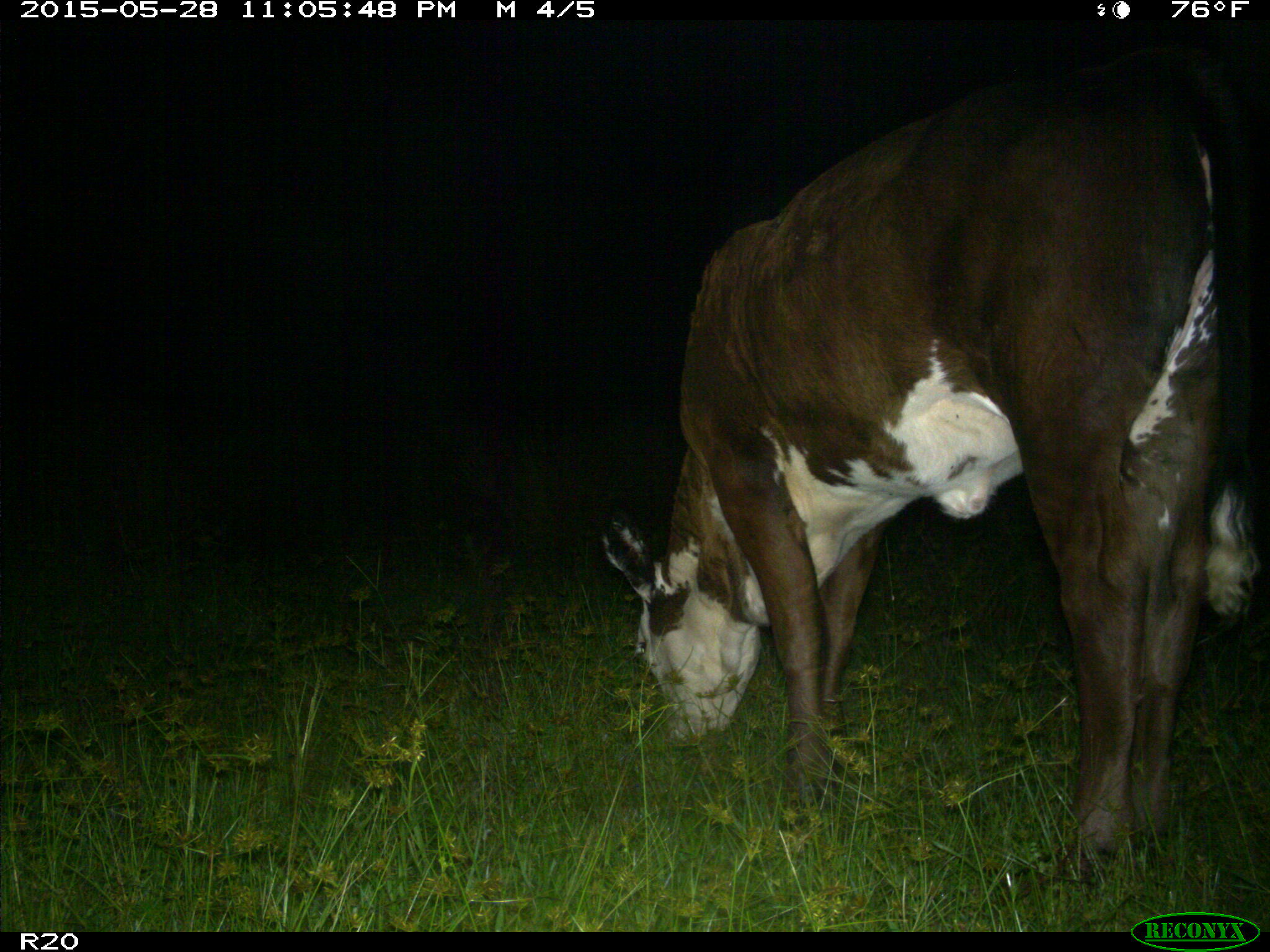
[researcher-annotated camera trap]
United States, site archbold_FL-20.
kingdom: Animalia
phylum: Chordata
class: Mammalia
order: Artiodactyla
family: Bovidae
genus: Bos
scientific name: Bos taurus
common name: domestic cow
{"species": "Bos taurus (domestic cow)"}